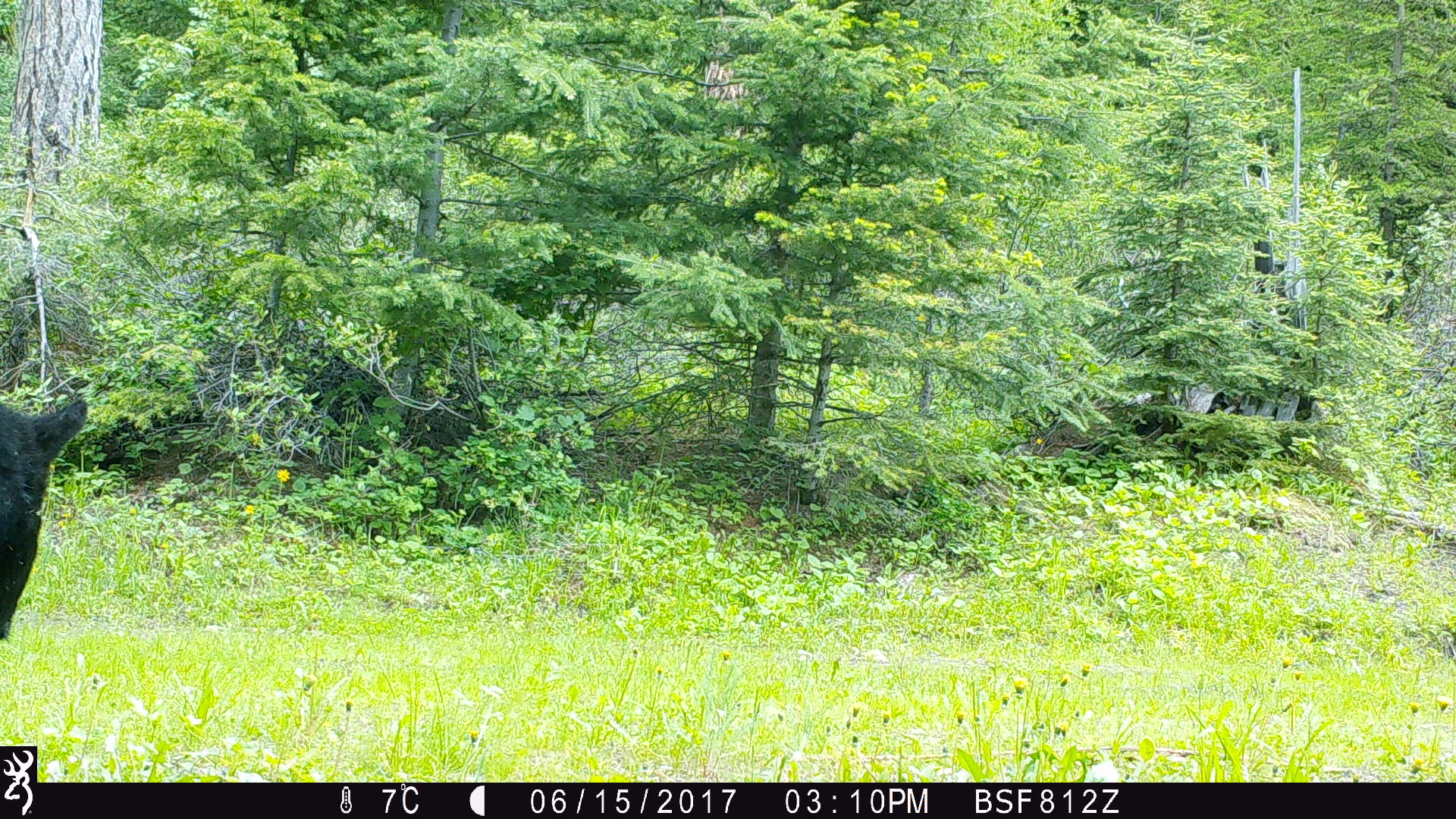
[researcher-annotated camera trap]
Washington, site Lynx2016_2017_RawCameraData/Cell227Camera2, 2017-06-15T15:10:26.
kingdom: Animalia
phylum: Chordata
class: Mammalia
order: Carnivora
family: Ursidae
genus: Ursus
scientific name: Ursus americanus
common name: american black bear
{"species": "Ursus americanus (american black bear)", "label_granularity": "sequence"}